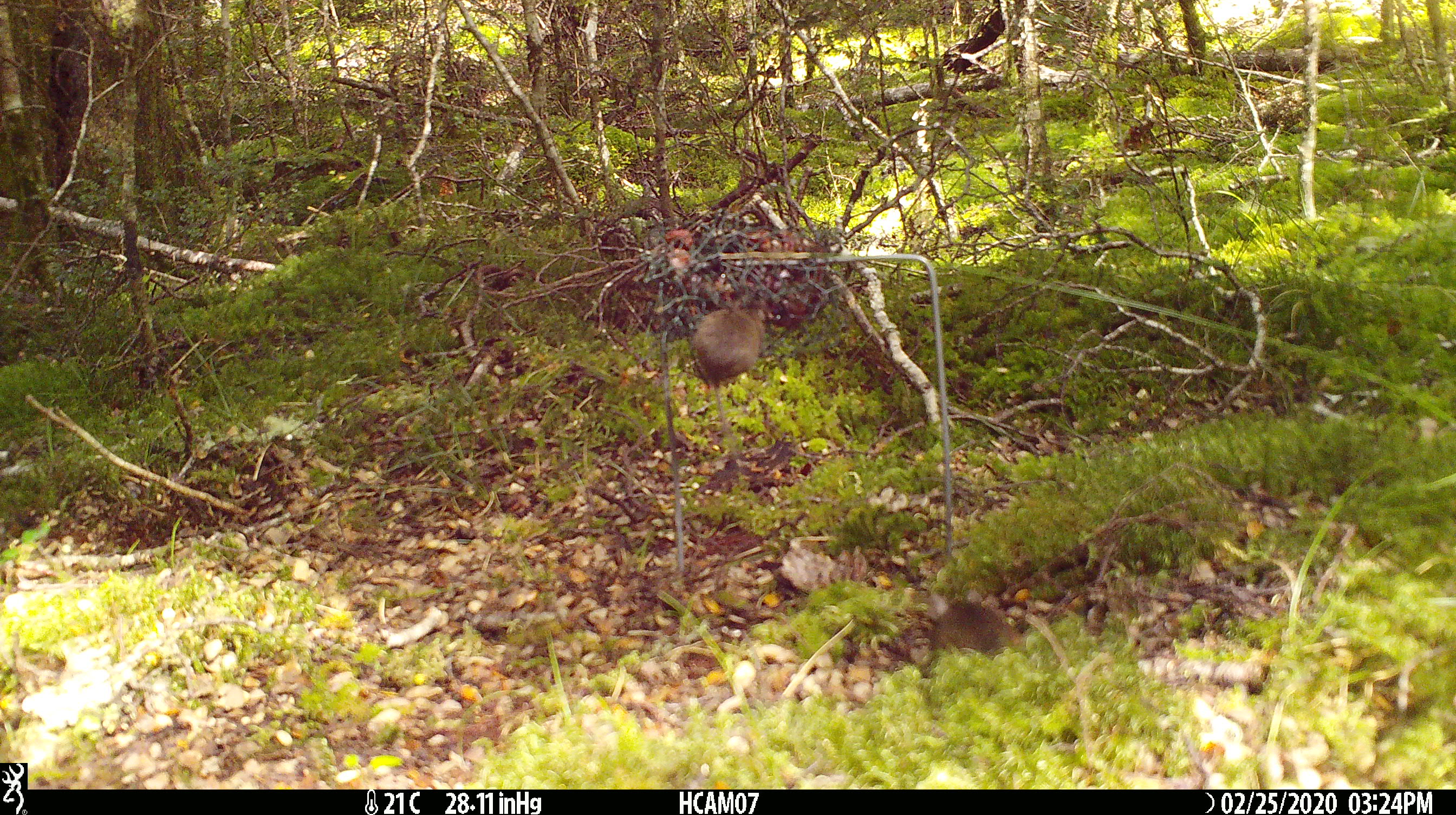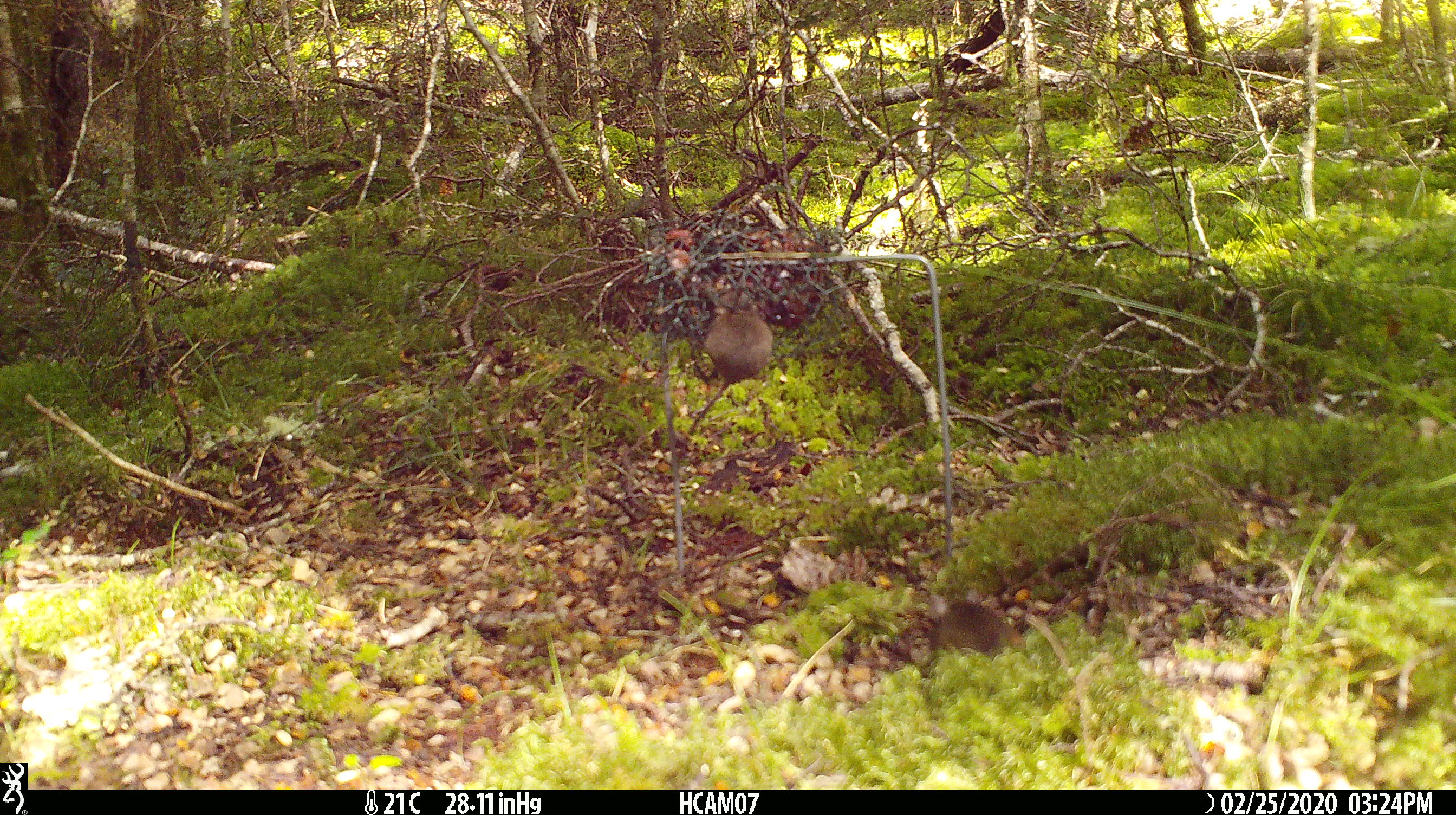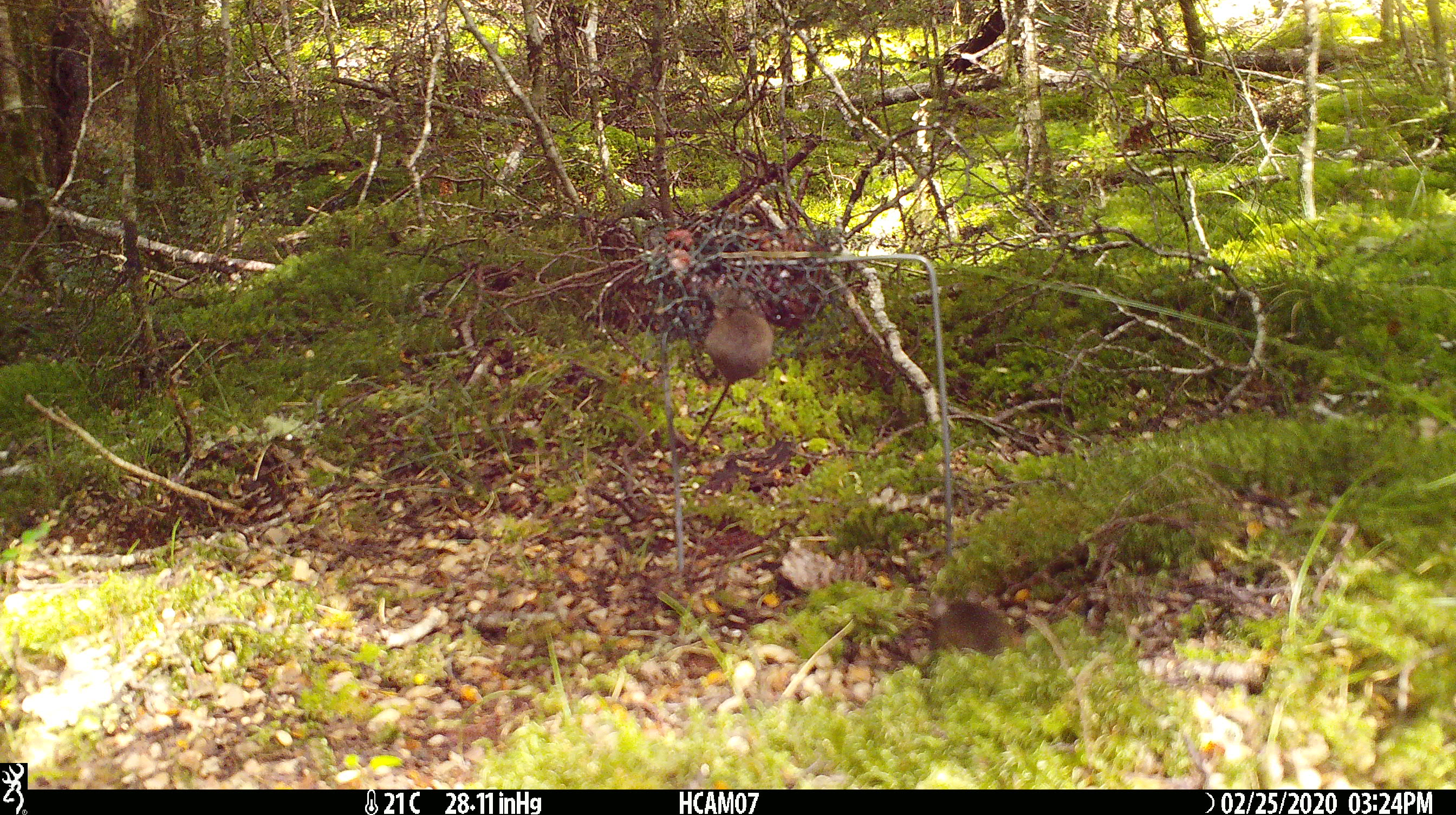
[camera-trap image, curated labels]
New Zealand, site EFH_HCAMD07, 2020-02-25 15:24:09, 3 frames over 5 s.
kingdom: Animalia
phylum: Chordata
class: Mammalia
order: Rodentia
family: Muridae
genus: Mus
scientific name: Mus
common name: mouse